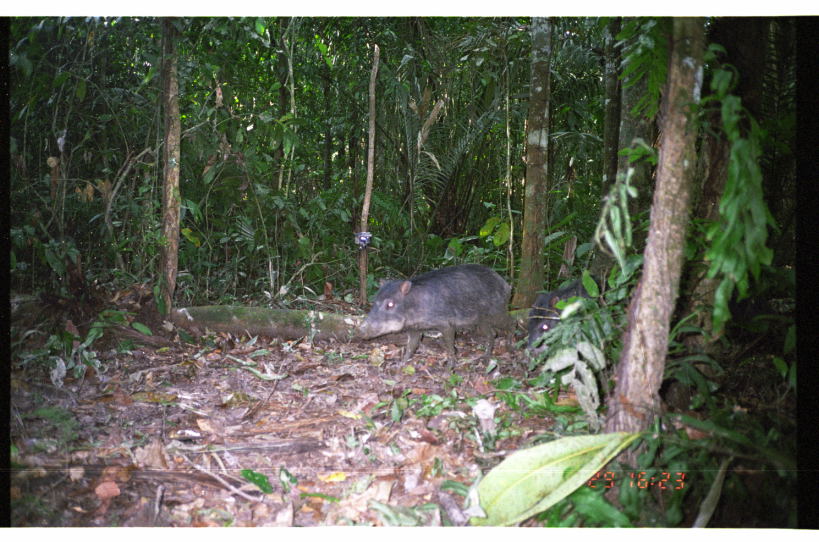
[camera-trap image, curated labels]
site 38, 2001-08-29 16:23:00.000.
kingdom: Animalia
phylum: Chordata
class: Mammalia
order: Artiodactyla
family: Tayassuidae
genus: Tayassu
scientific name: Tayassu pecari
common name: white-lipped peccary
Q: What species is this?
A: Tayassu pecari (white-lipped peccary).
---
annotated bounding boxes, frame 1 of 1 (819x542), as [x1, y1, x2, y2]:
tayassu pecari: [351, 261, 518, 372]; [522, 277, 682, 388]